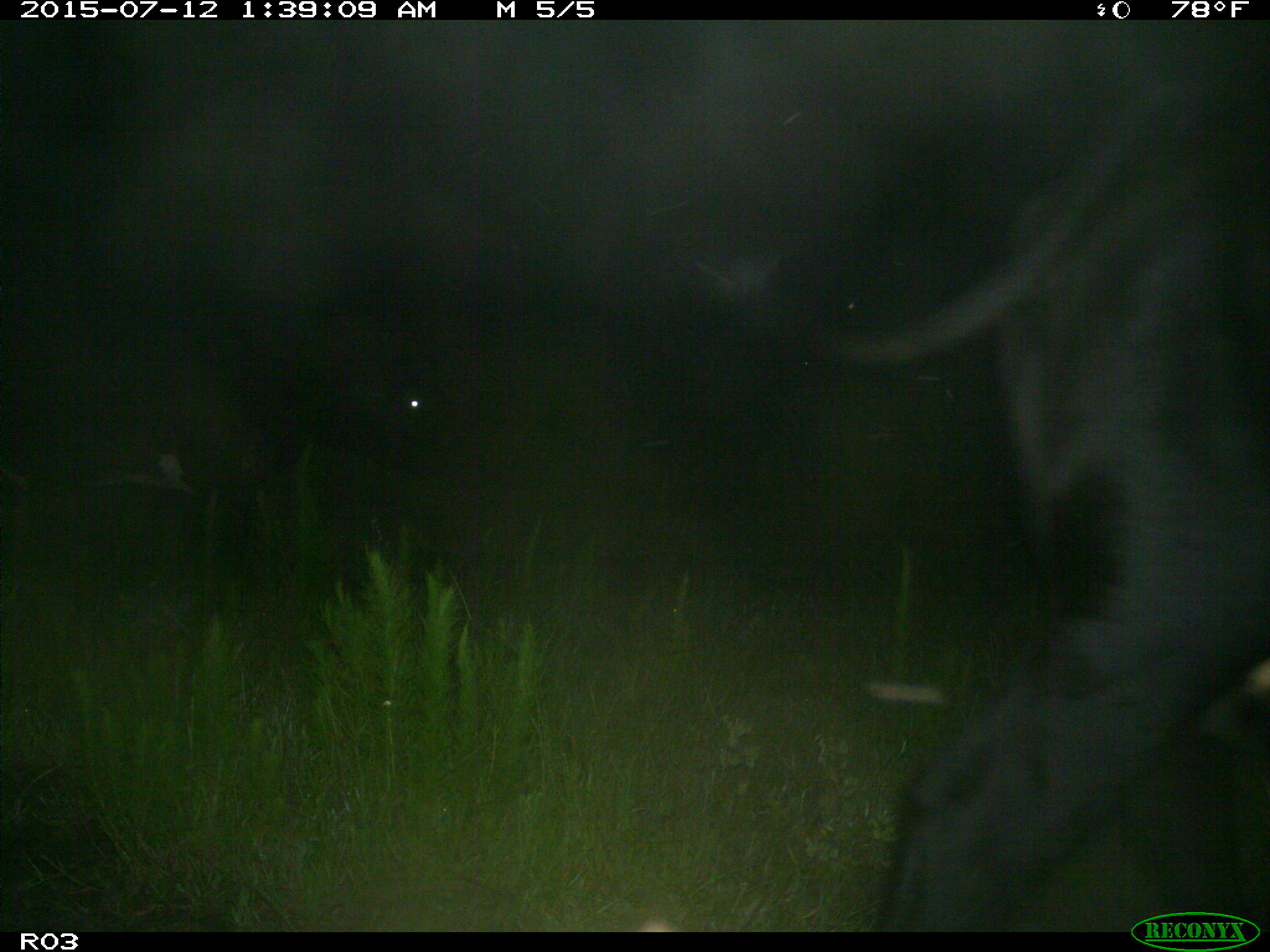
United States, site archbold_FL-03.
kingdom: Animalia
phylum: Chordata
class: Mammalia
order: Artiodactyla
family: Bovidae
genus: Bos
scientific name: Bos taurus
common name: domestic cow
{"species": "Bos taurus (domestic cow)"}